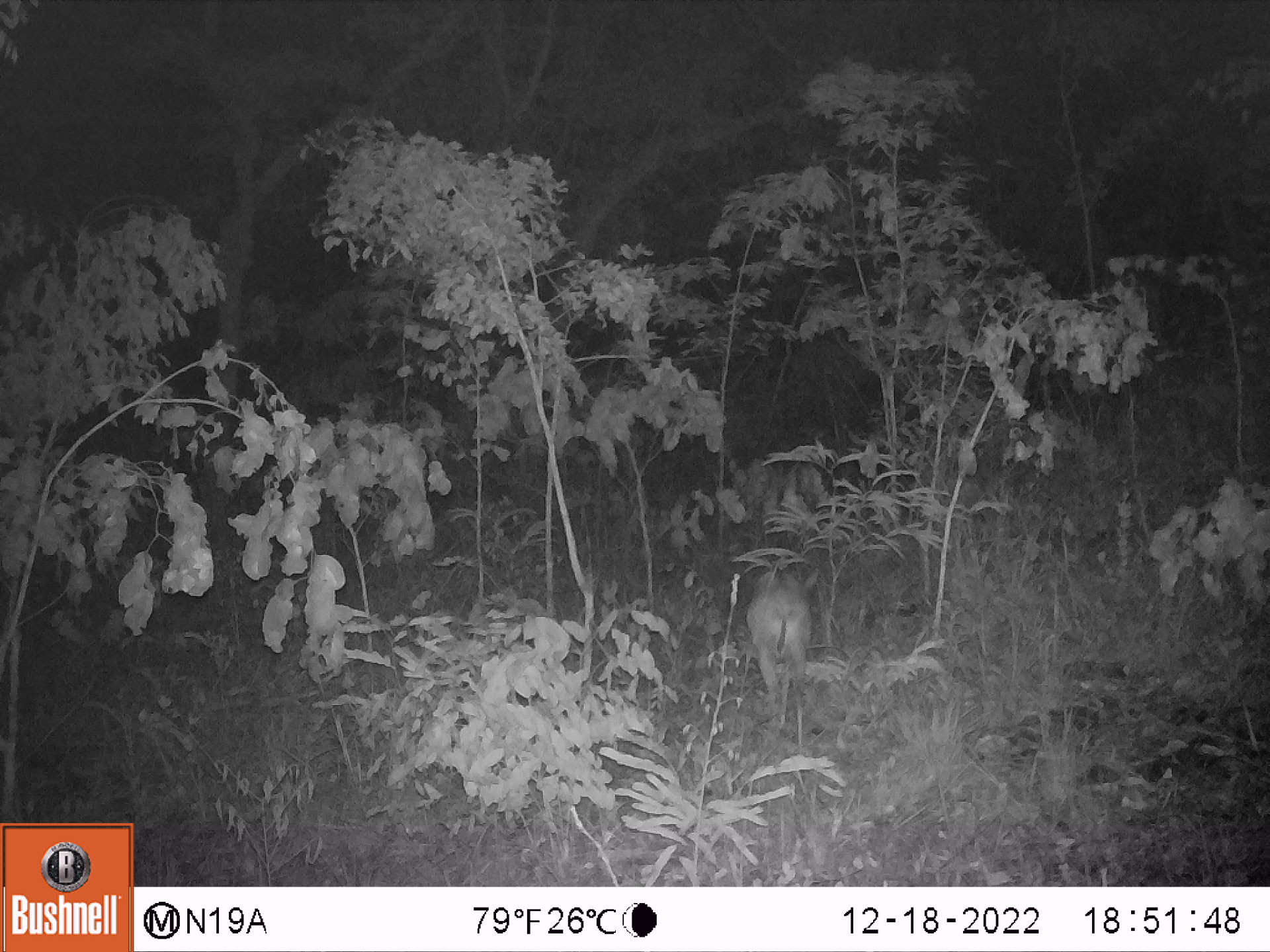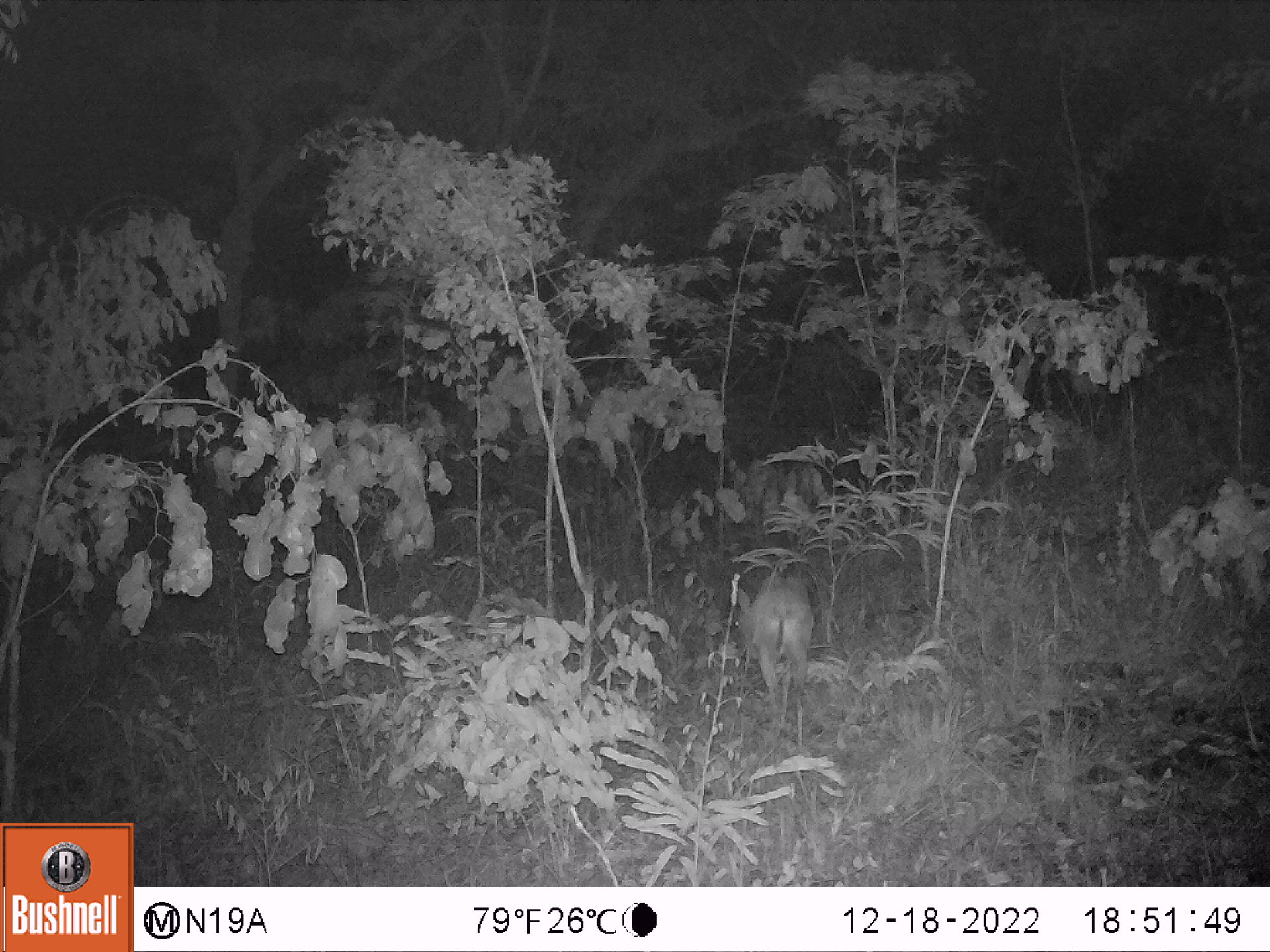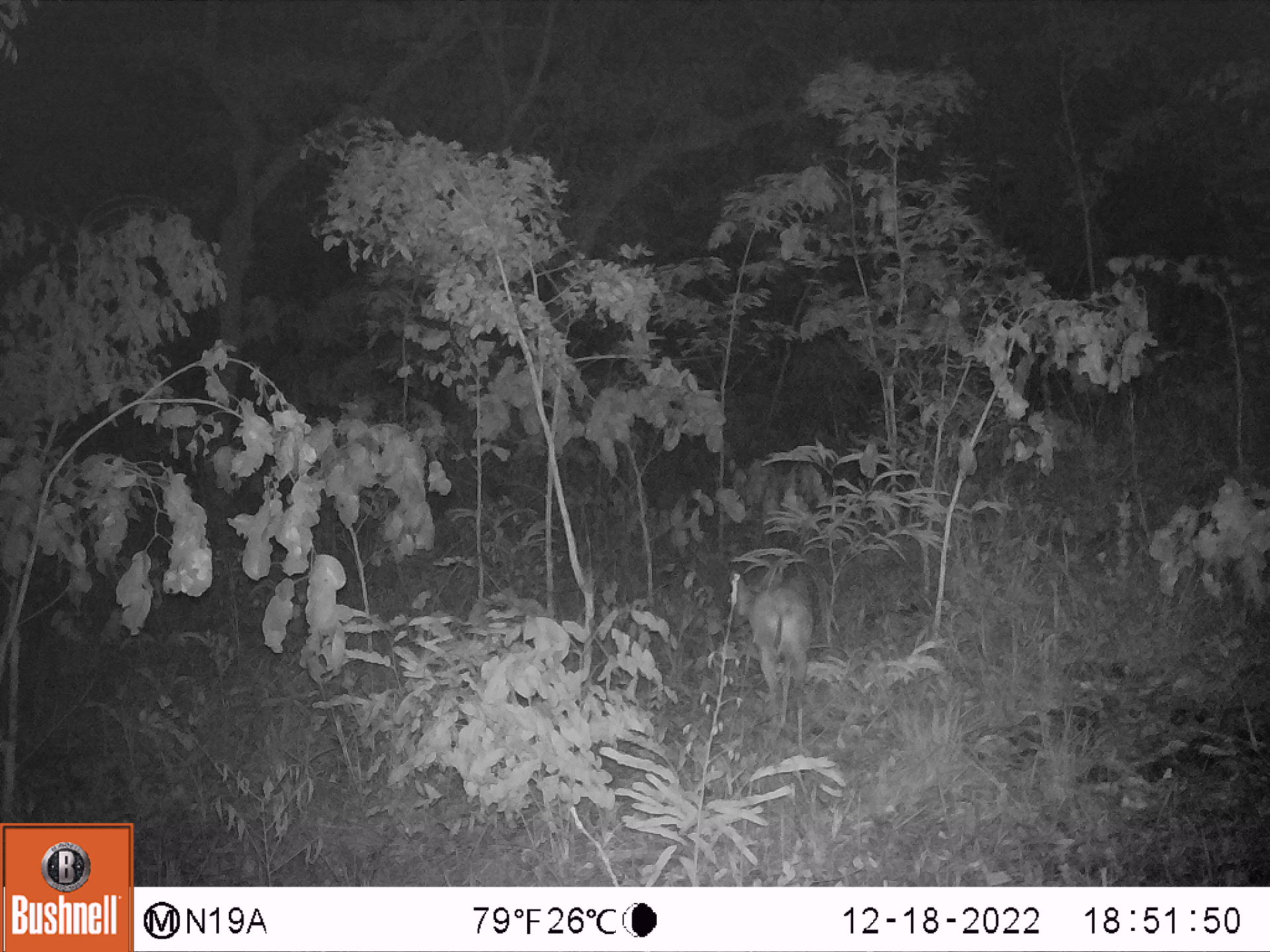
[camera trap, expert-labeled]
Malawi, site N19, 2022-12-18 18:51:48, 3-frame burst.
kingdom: Animalia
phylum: Chordata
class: Mammalia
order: Artiodactyla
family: Bovidae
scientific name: Antilopinae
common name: small antelope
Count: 1.